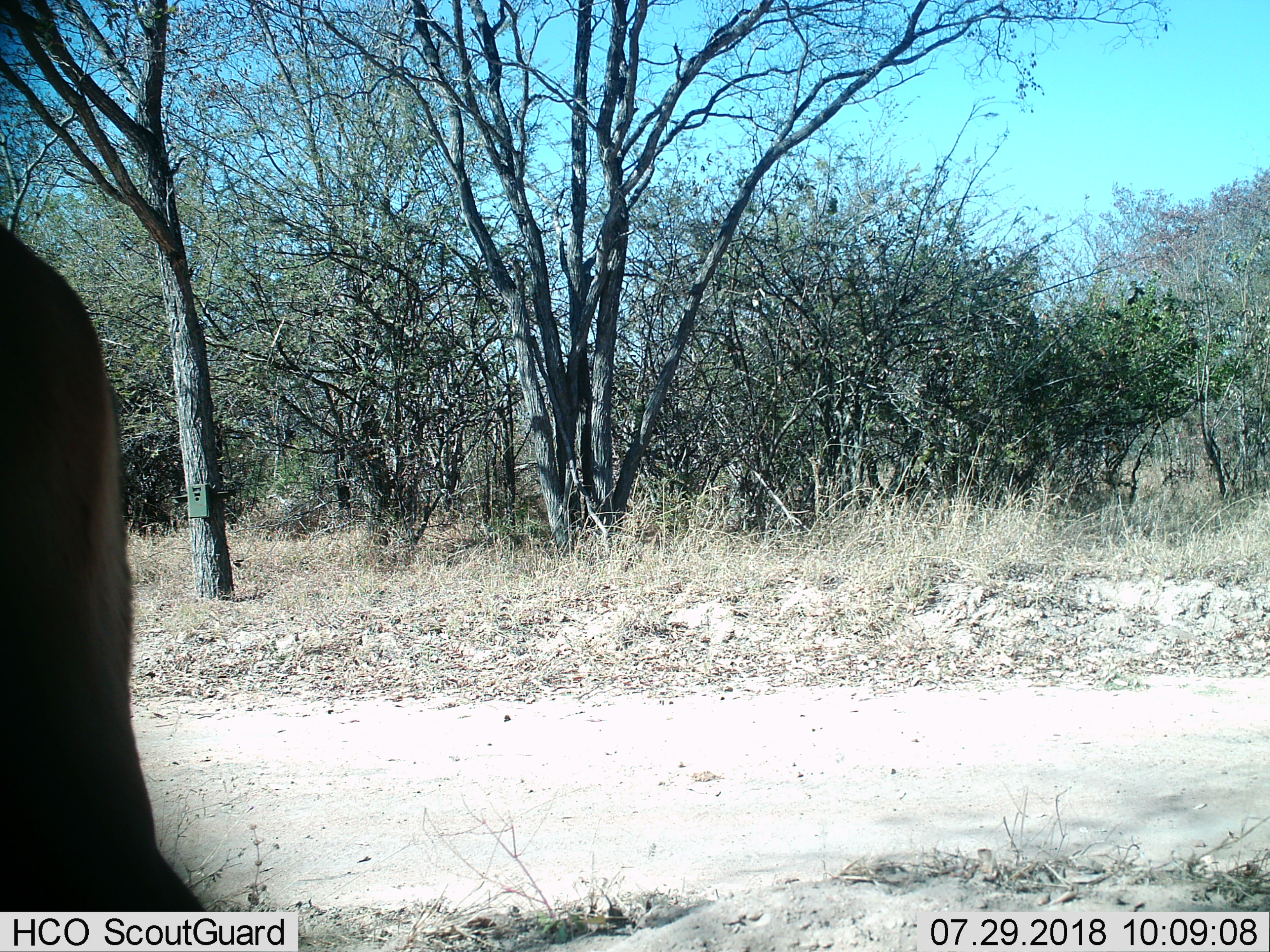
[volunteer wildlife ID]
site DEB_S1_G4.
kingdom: Animalia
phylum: Chordata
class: Mammalia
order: Artiodactyla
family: Bovidae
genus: Aepyceros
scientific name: Aepyceros melampus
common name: impala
Impala (Aepyceros melampus), count 1. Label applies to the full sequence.